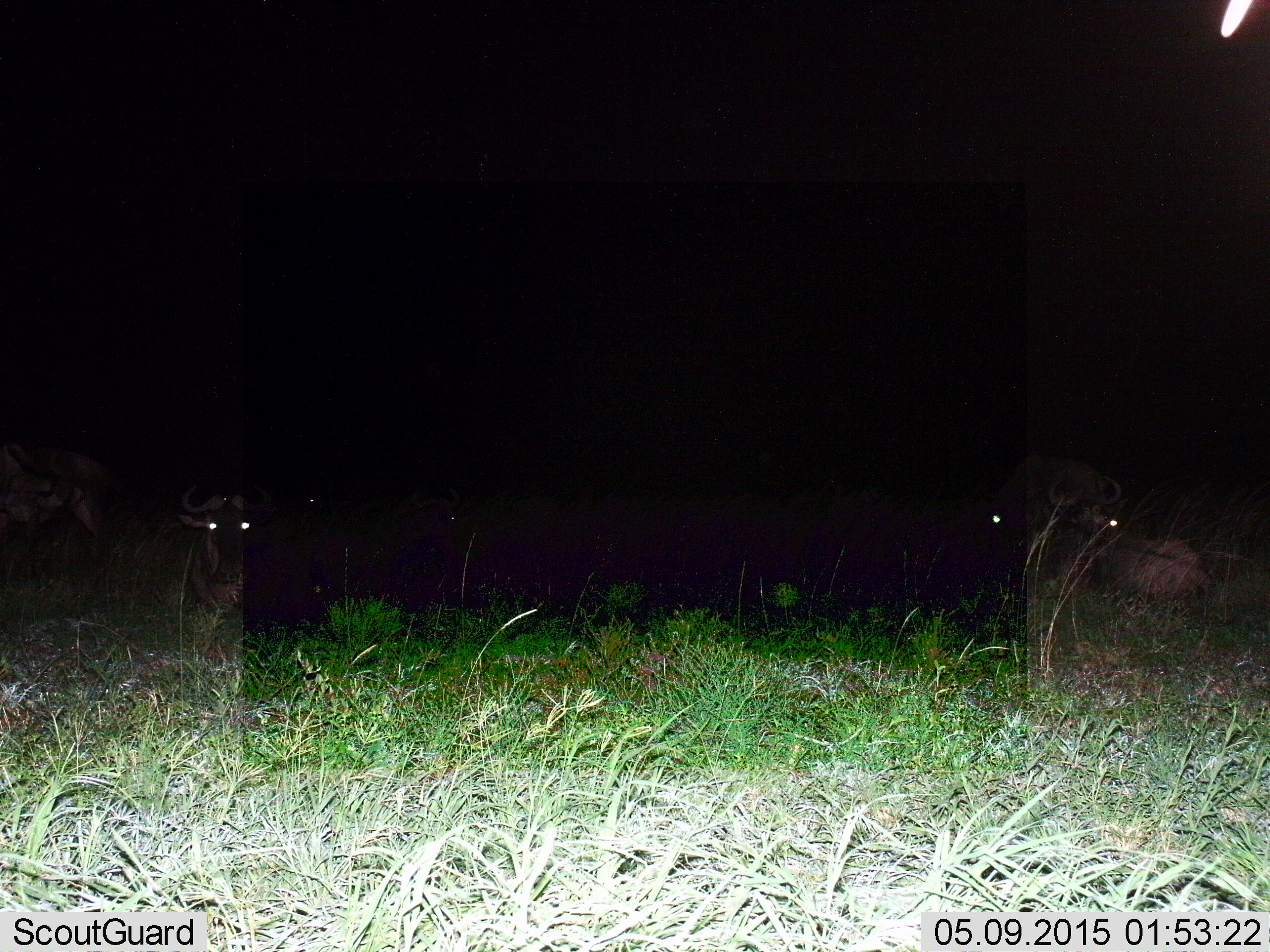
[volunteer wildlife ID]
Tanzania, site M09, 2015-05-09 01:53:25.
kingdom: Animalia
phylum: Chordata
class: Mammalia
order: Artiodactyla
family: Bovidae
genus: Connochaetes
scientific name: Connochaetes taurinus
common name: blue wildebeest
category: wildebeest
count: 4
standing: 30%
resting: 100%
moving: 0%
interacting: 0%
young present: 0%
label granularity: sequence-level